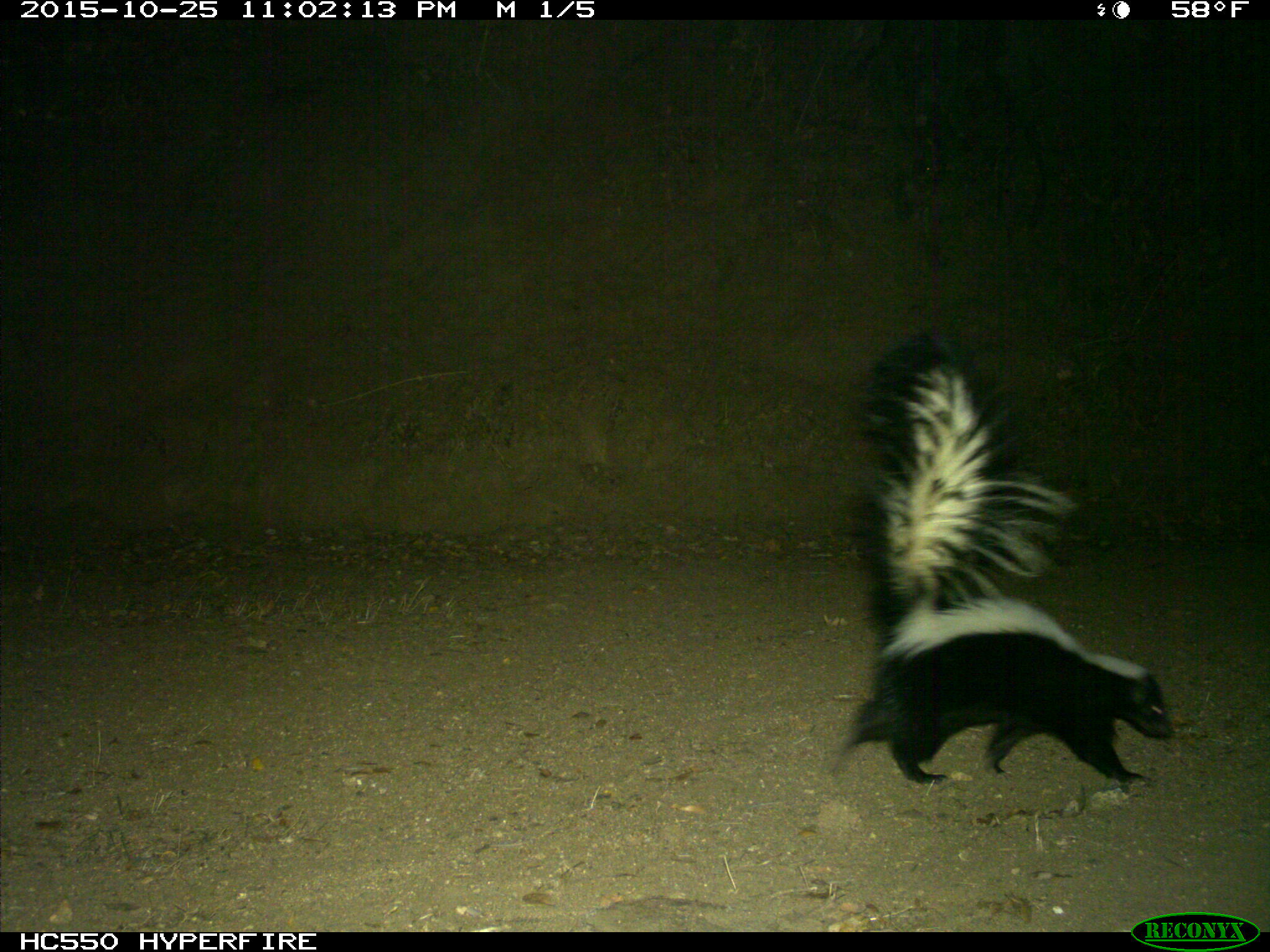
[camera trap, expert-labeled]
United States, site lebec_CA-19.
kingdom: Animalia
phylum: Chordata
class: Mammalia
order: Carnivora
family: Mephitidae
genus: Mephitis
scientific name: Mephitis mephitis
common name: striped skunk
Mephitis mephitis (striped skunk).